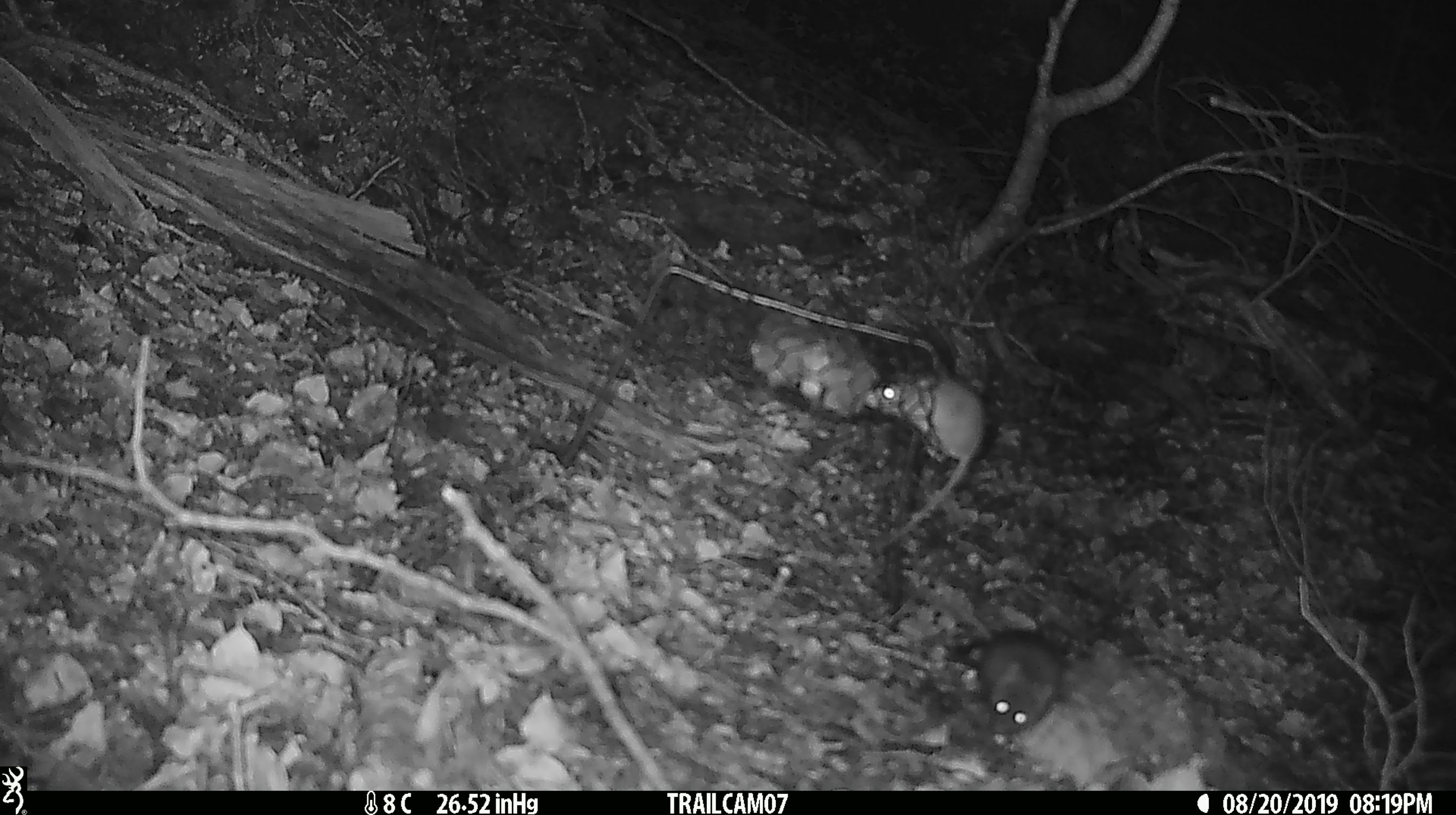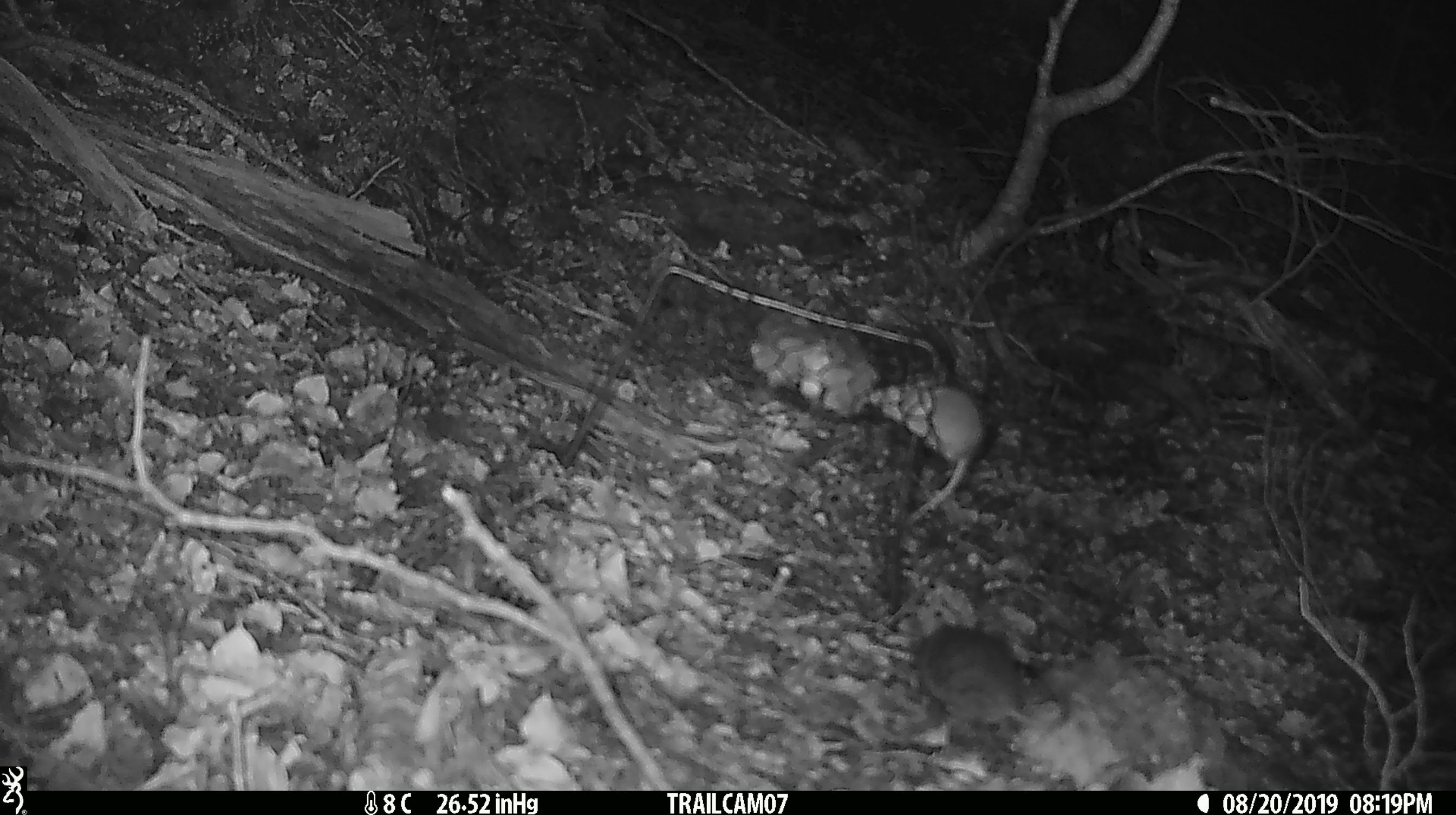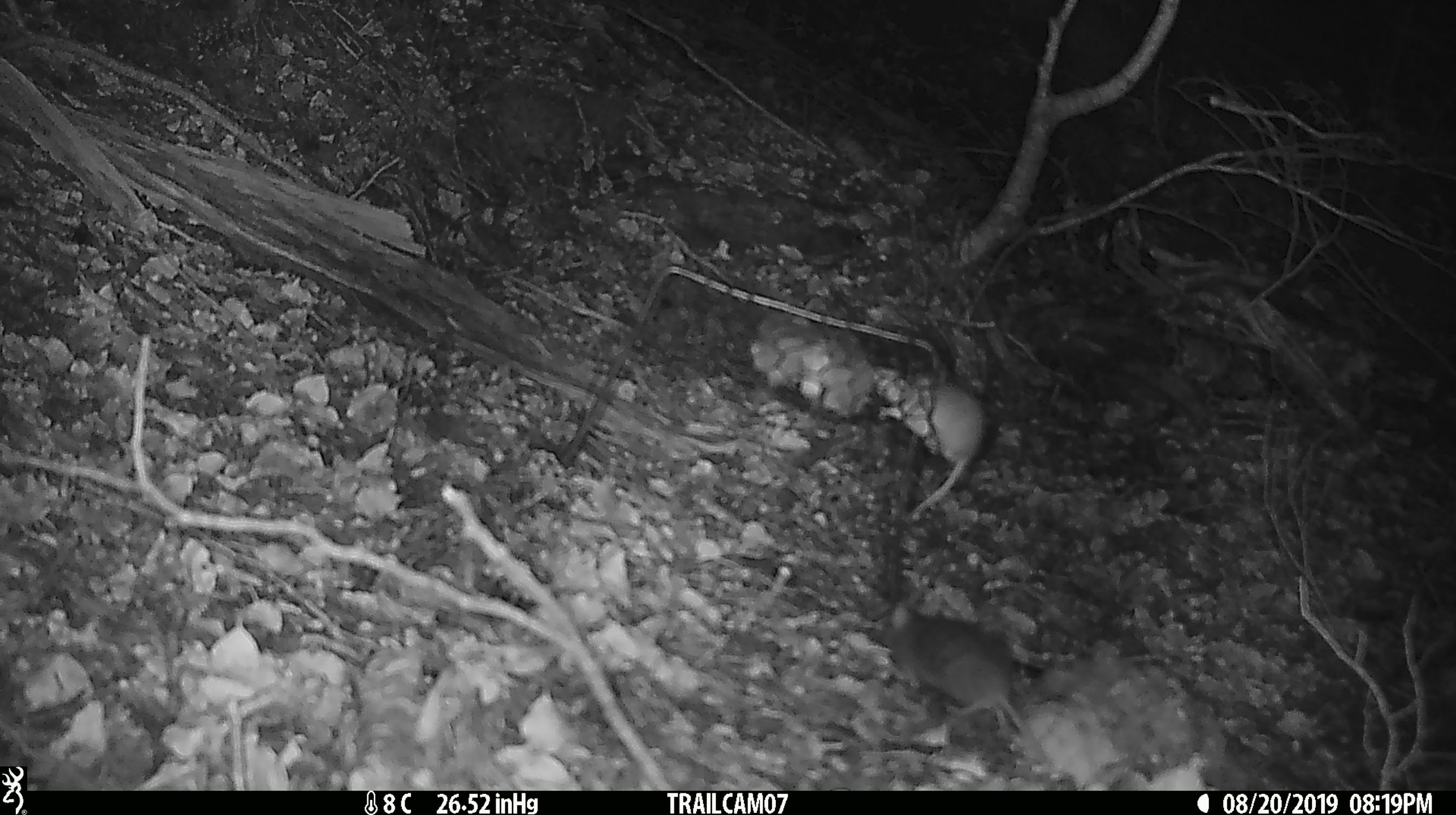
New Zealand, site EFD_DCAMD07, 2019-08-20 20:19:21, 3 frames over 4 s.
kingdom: Animalia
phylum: Chordata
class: Mammalia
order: Rodentia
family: Muridae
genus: Mus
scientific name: Mus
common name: mouse